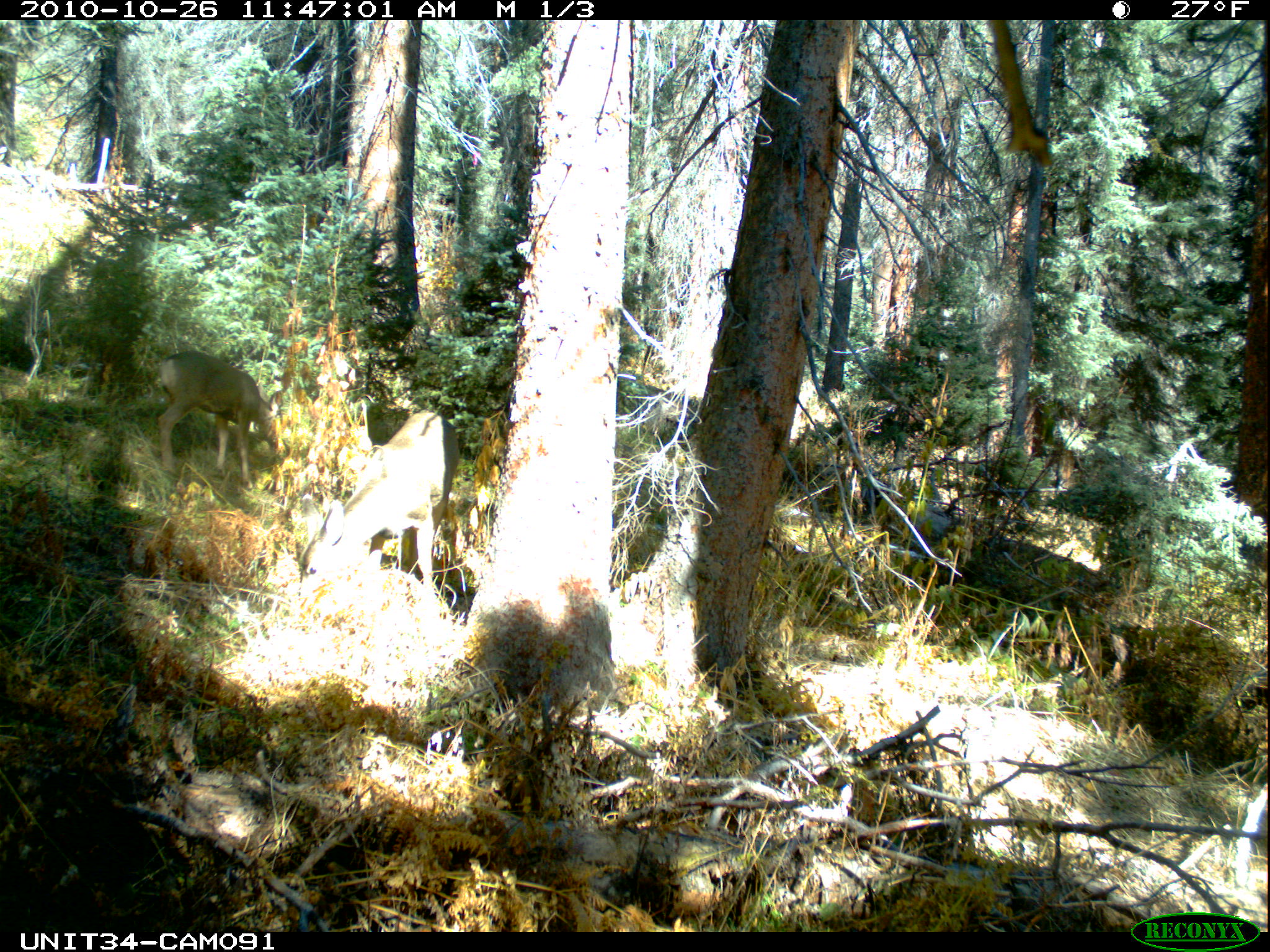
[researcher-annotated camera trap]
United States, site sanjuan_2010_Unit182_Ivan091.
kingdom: Animalia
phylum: Chordata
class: Mammalia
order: Artiodactyla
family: Cervidae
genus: Odocoileus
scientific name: Odocoileus hemionus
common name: mule deer